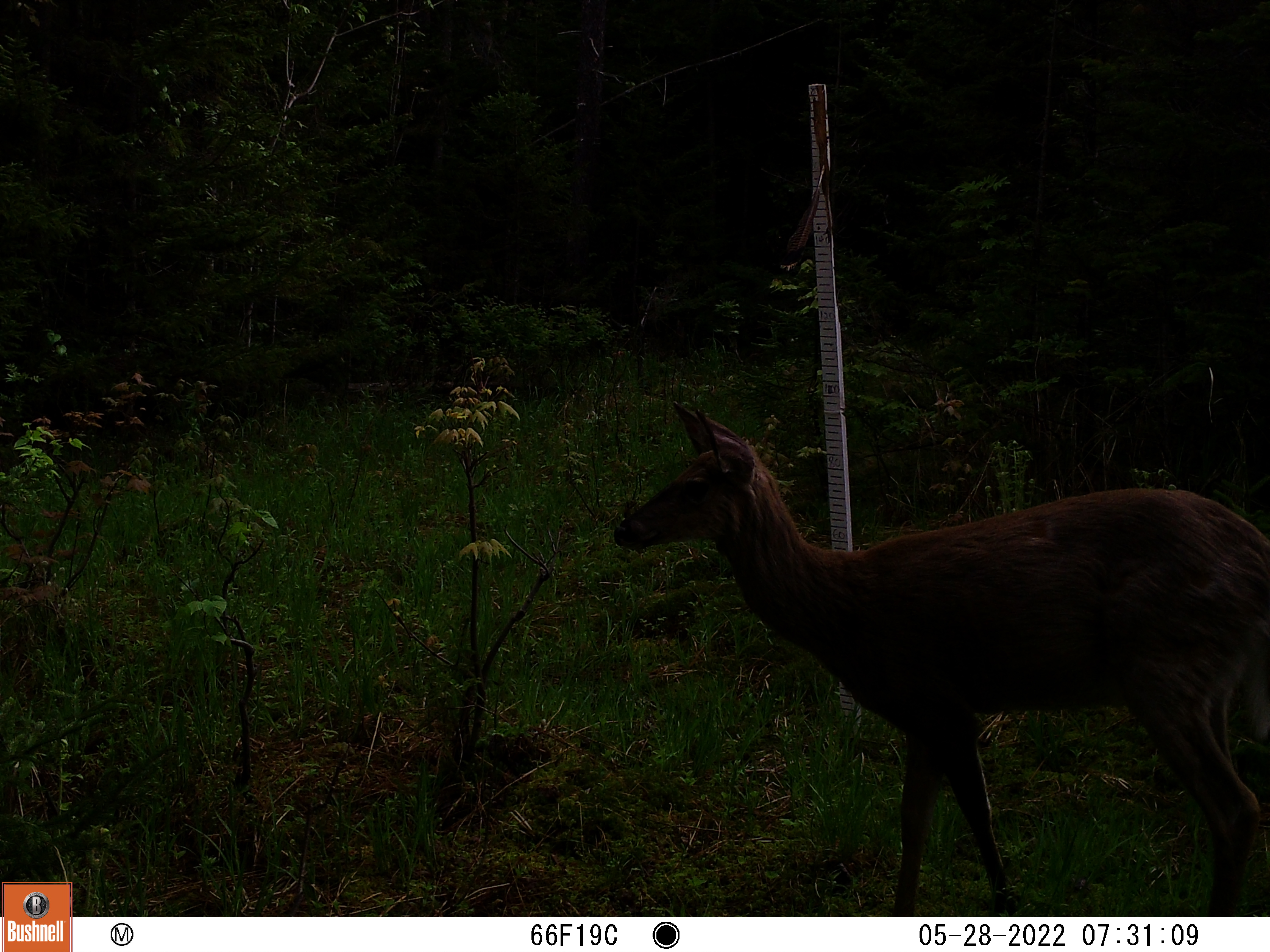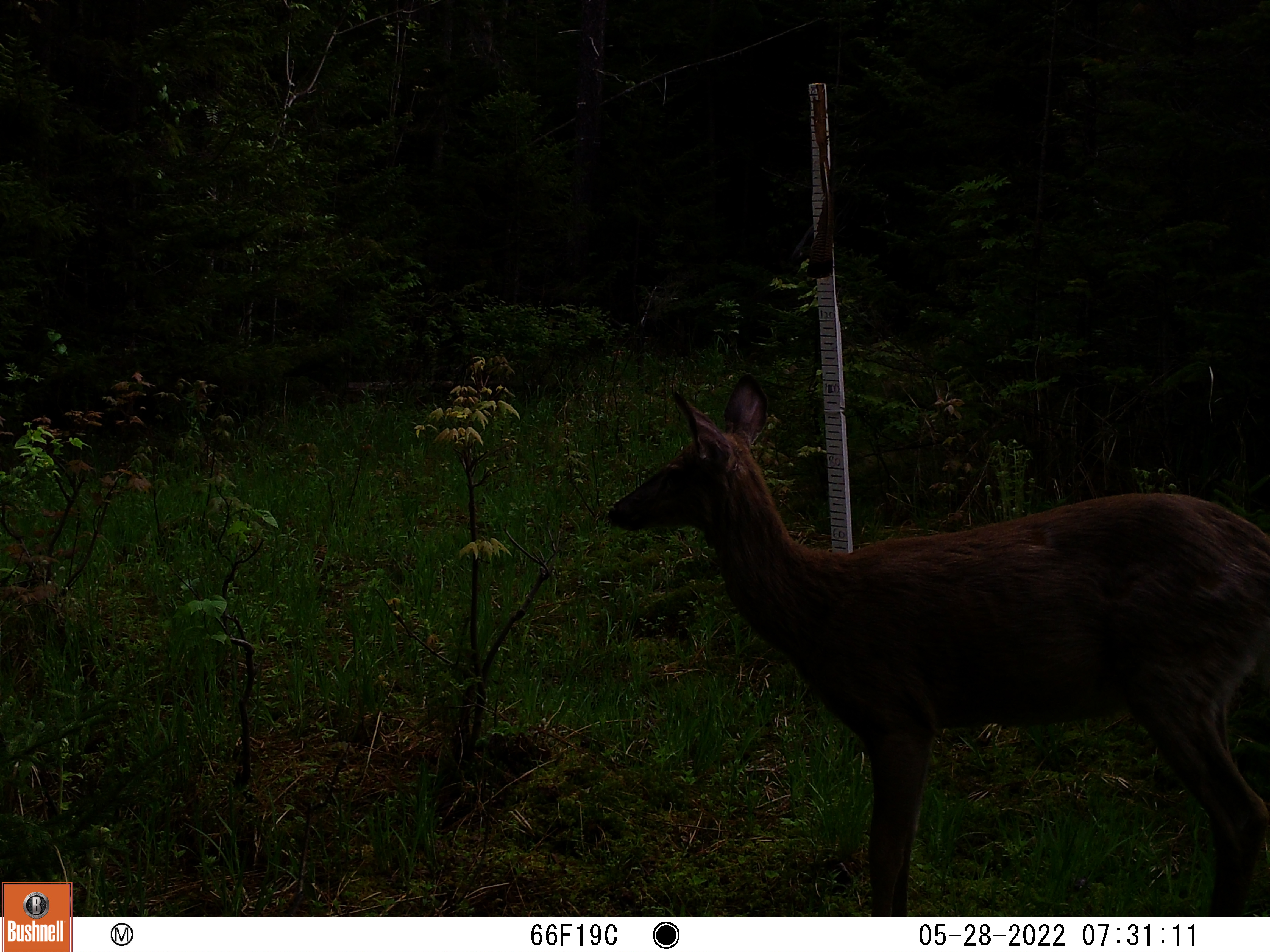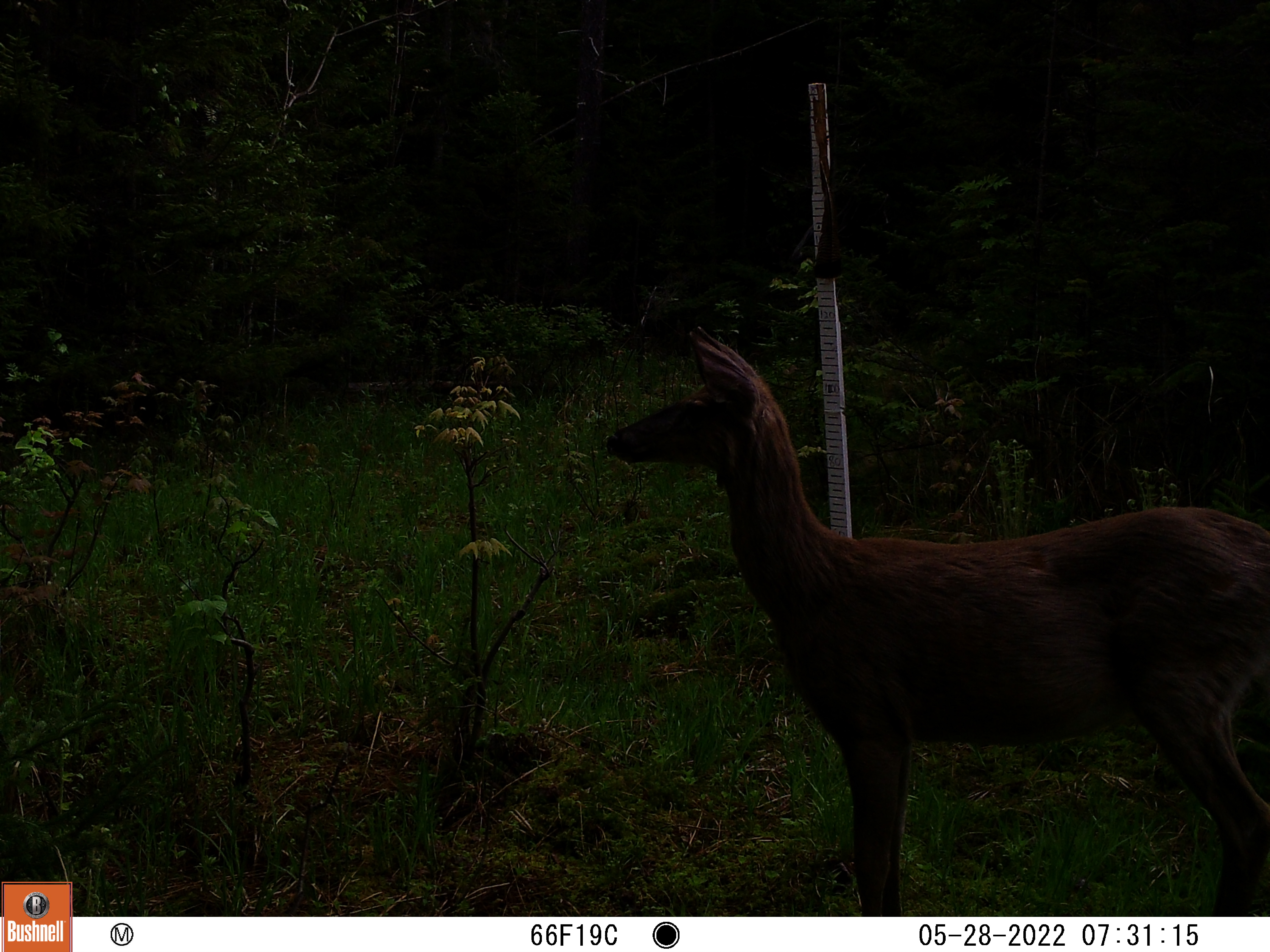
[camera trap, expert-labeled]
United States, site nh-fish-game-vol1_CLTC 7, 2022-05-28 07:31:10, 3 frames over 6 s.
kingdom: Animalia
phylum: Chordata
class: Mammalia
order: Artiodactyla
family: Cervidae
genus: Odocoileus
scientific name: Odocoileus virginianus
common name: white-tailed deer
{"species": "white-tailed deer (Odocoileus virginianus)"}